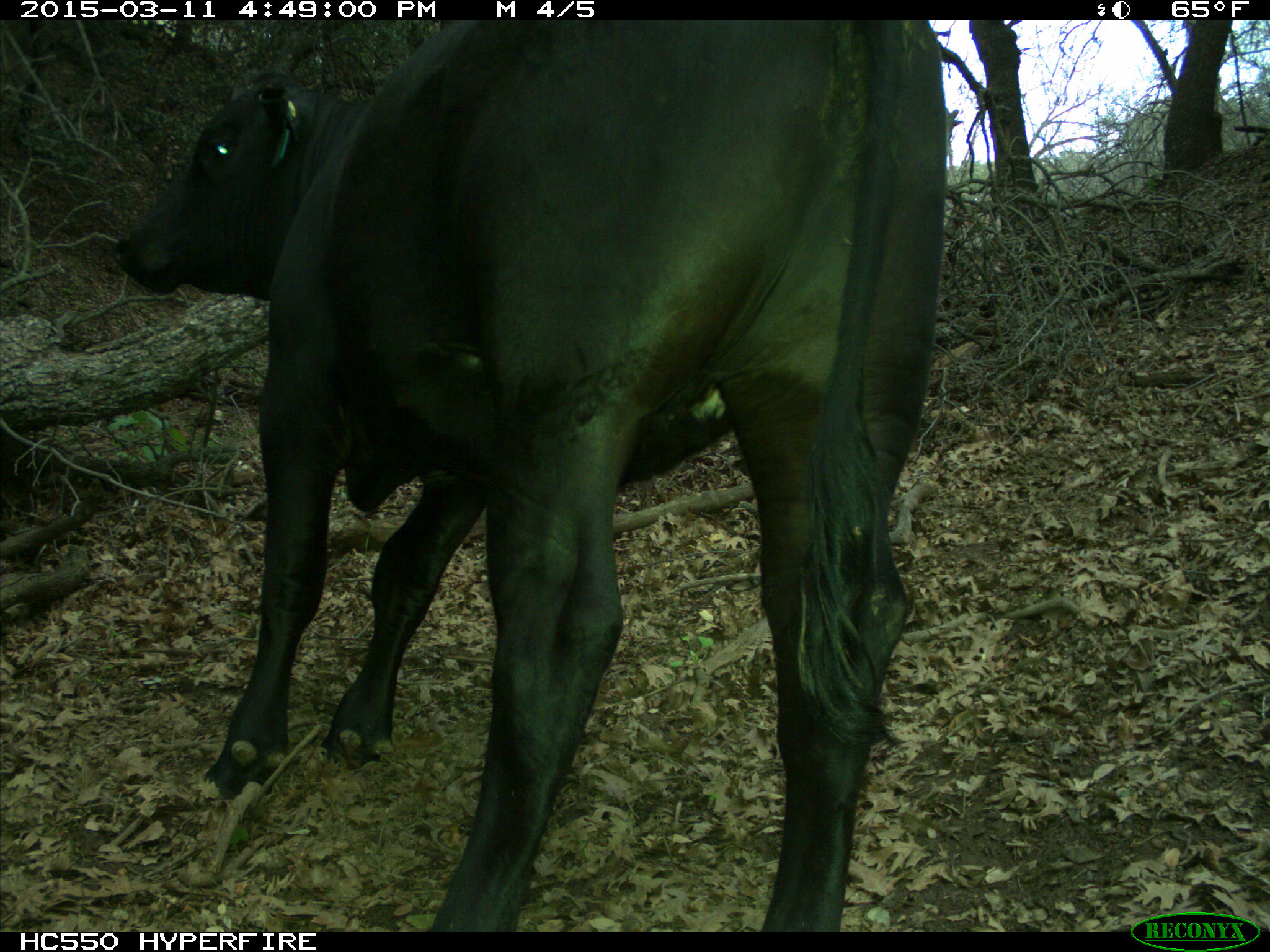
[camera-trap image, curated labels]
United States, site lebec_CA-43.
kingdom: Animalia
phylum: Chordata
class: Mammalia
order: Artiodactyla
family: Bovidae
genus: Bos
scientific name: Bos taurus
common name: domestic cow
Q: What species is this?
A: Bos taurus (domestic cow).